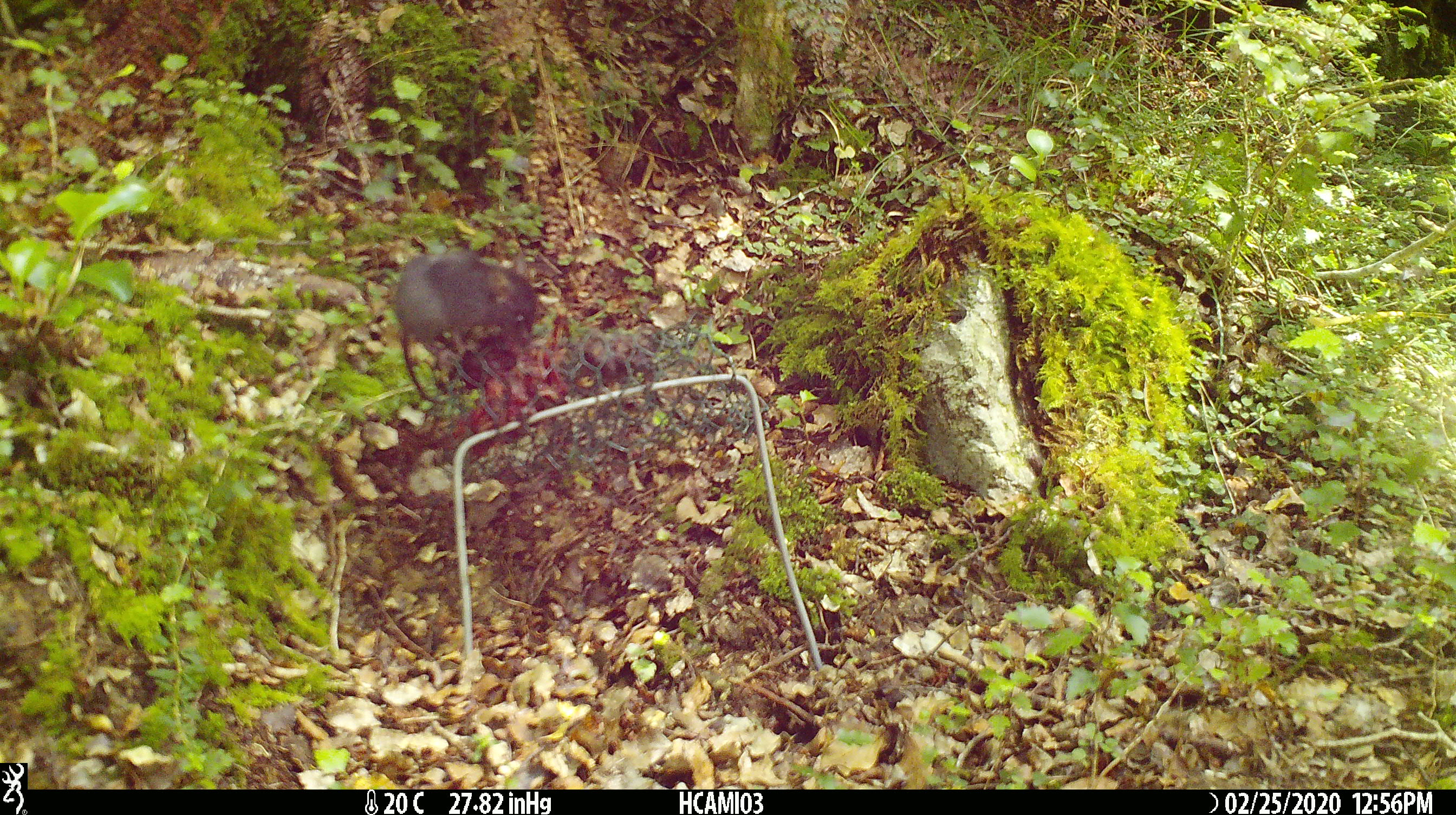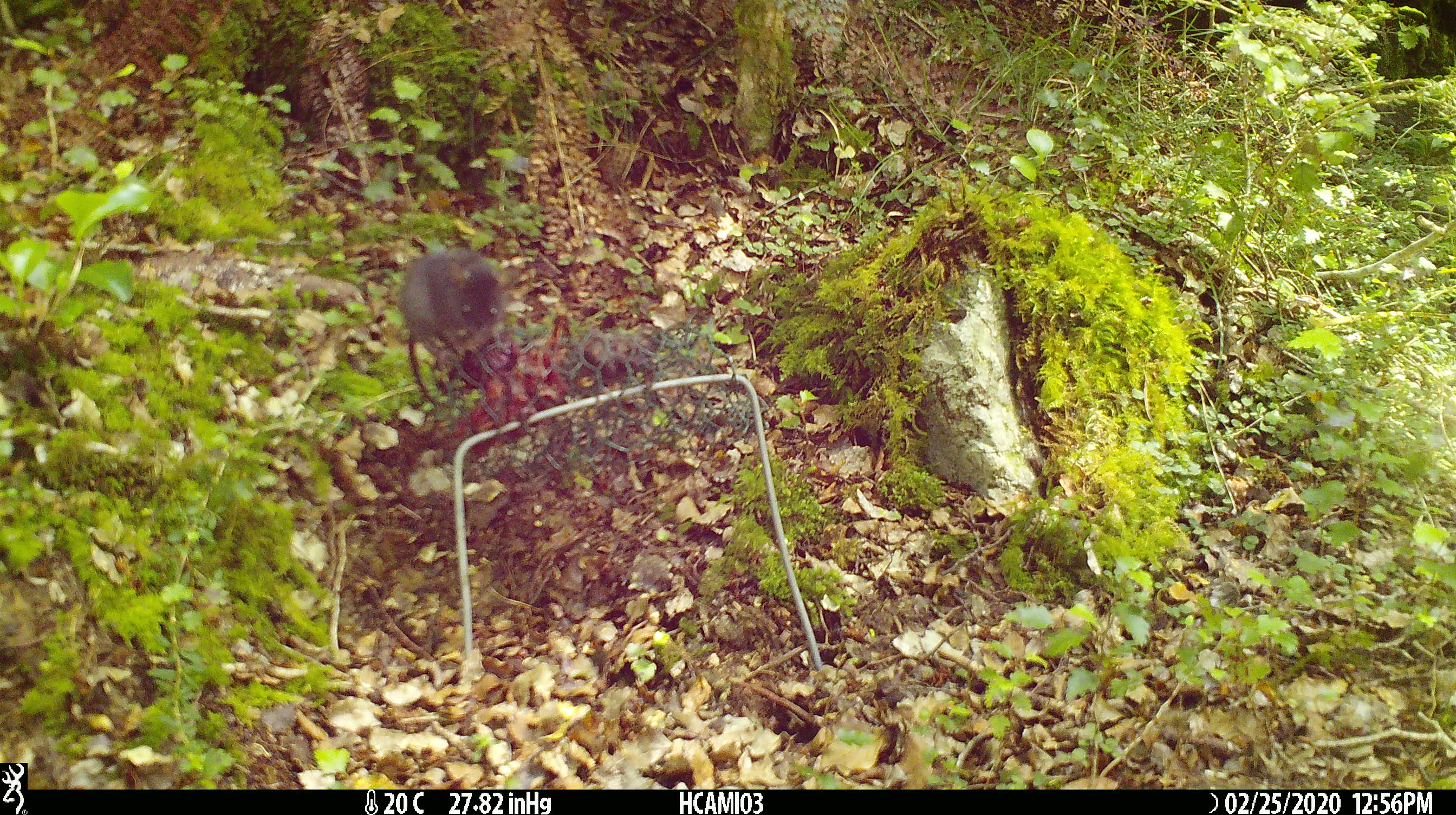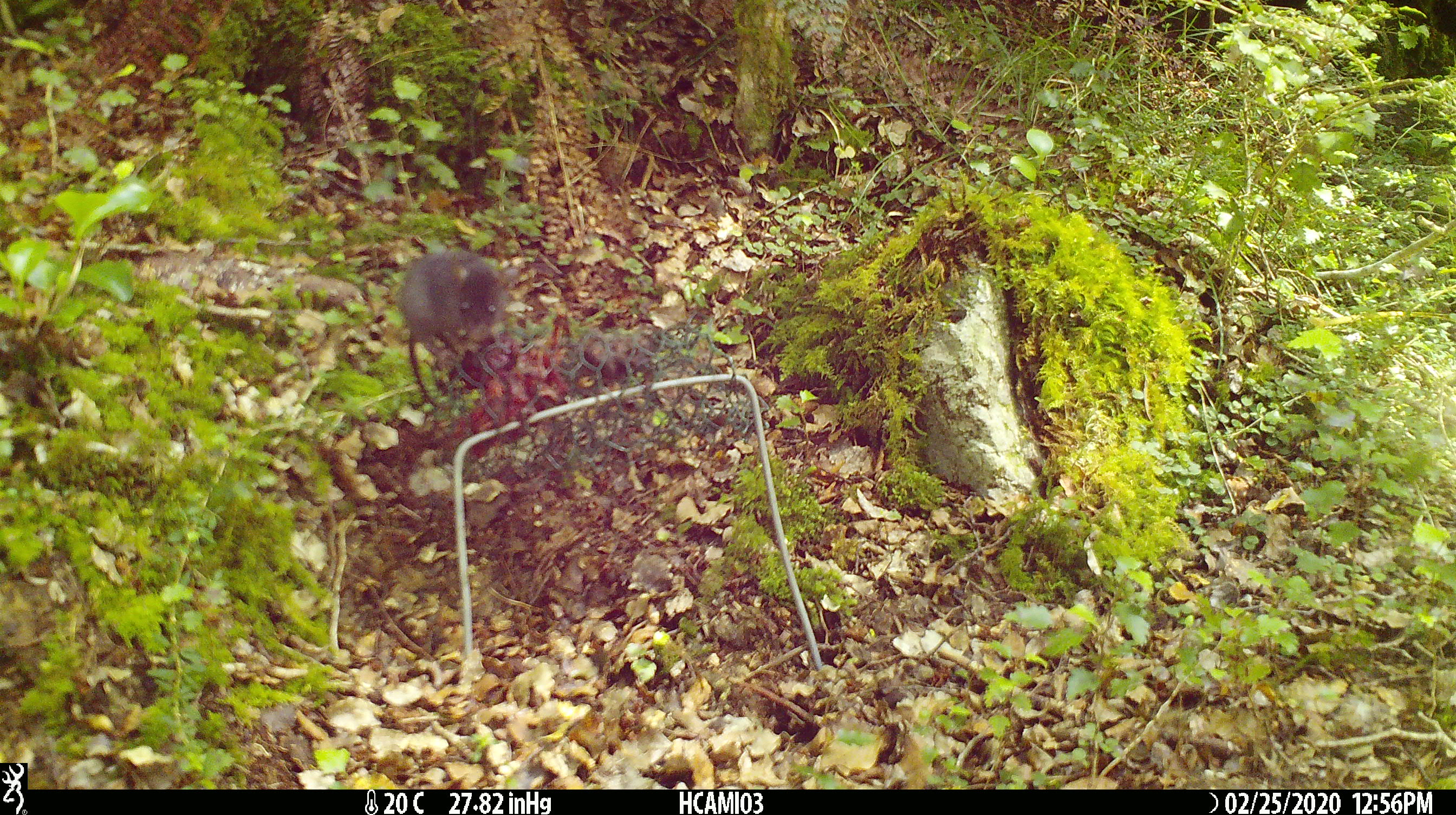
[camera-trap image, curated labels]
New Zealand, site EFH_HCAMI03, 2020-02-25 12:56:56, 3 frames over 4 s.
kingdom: Animalia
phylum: Chordata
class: Mammalia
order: Rodentia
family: Muridae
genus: Mus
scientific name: Mus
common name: mouse